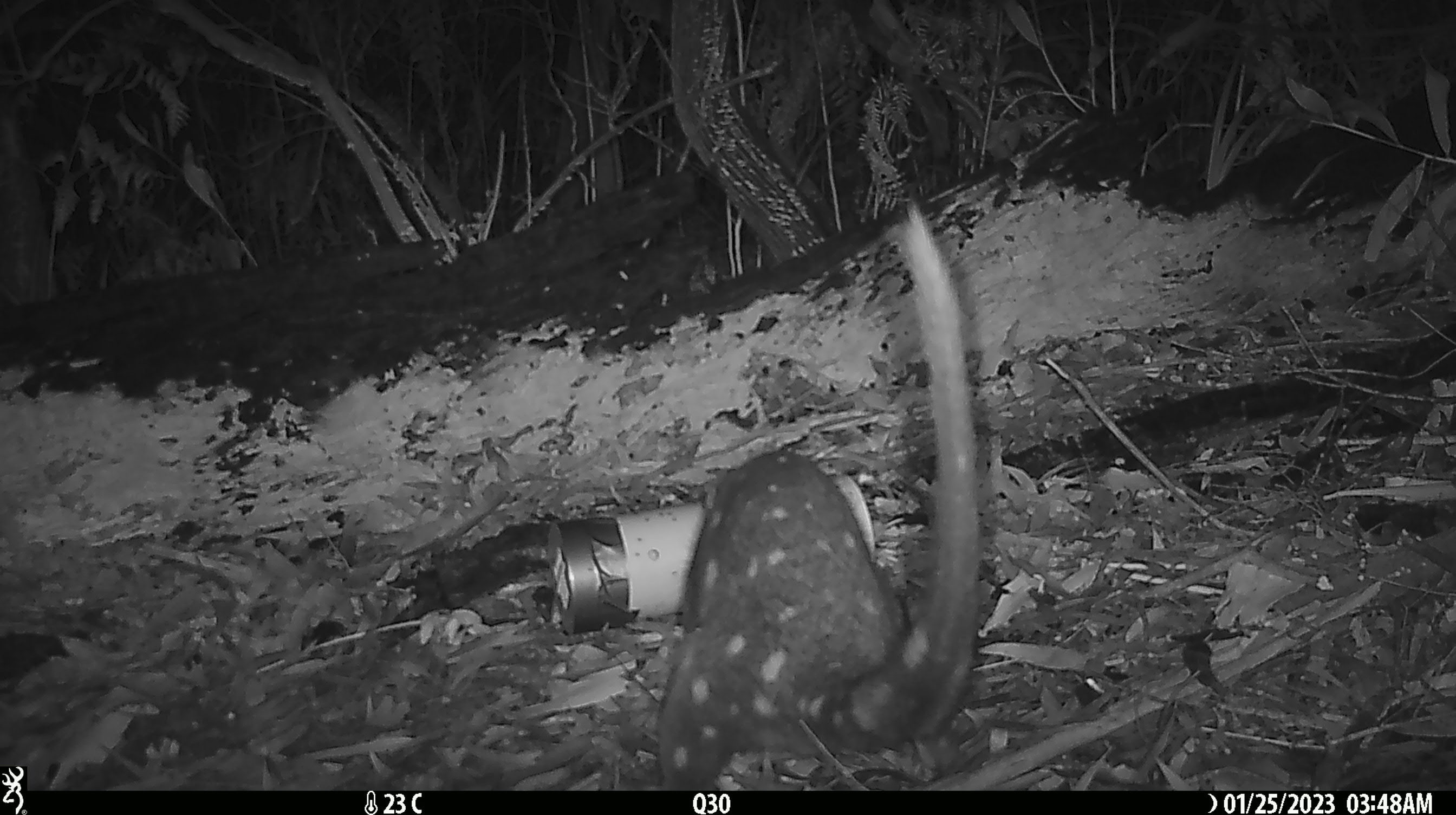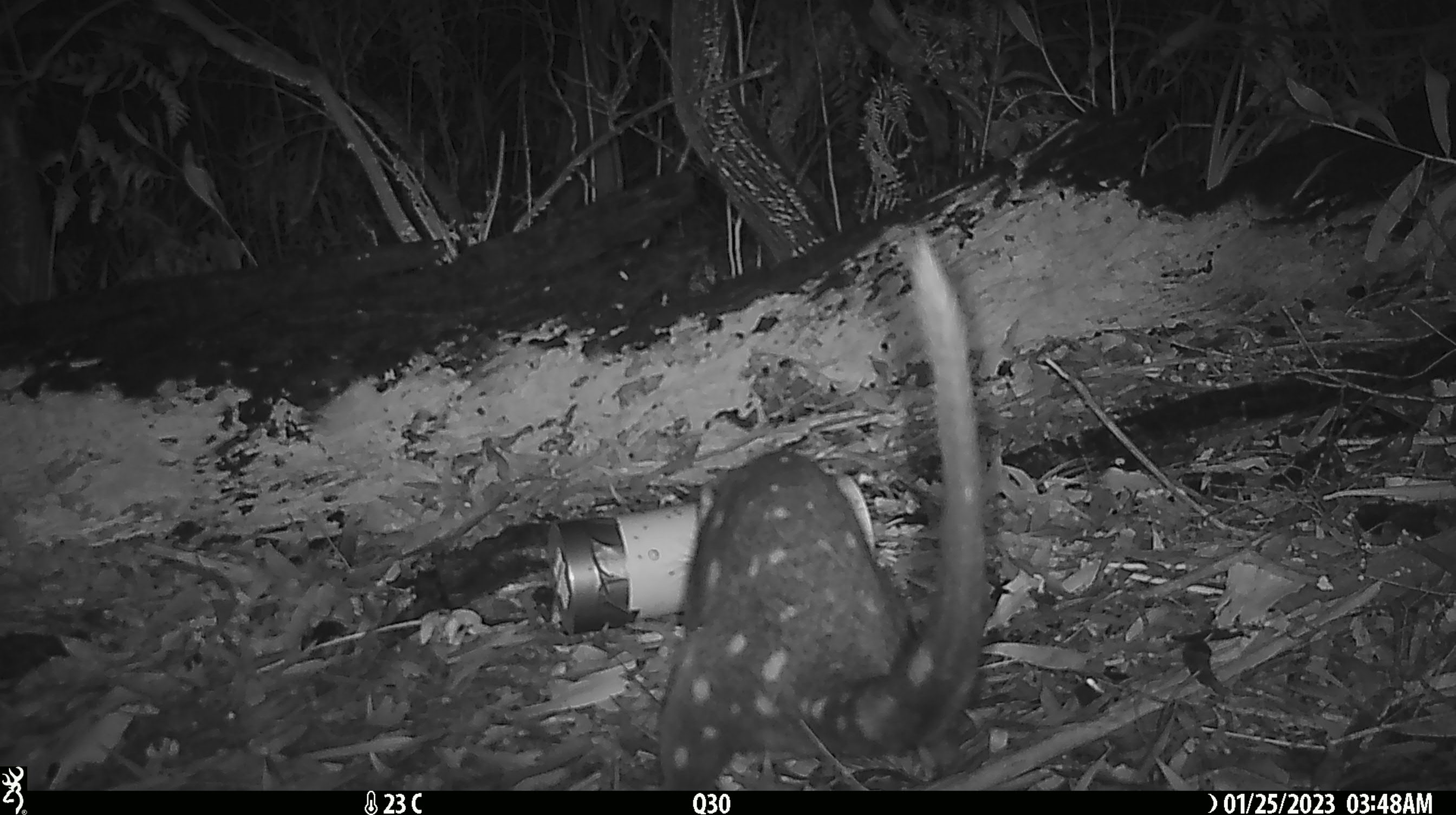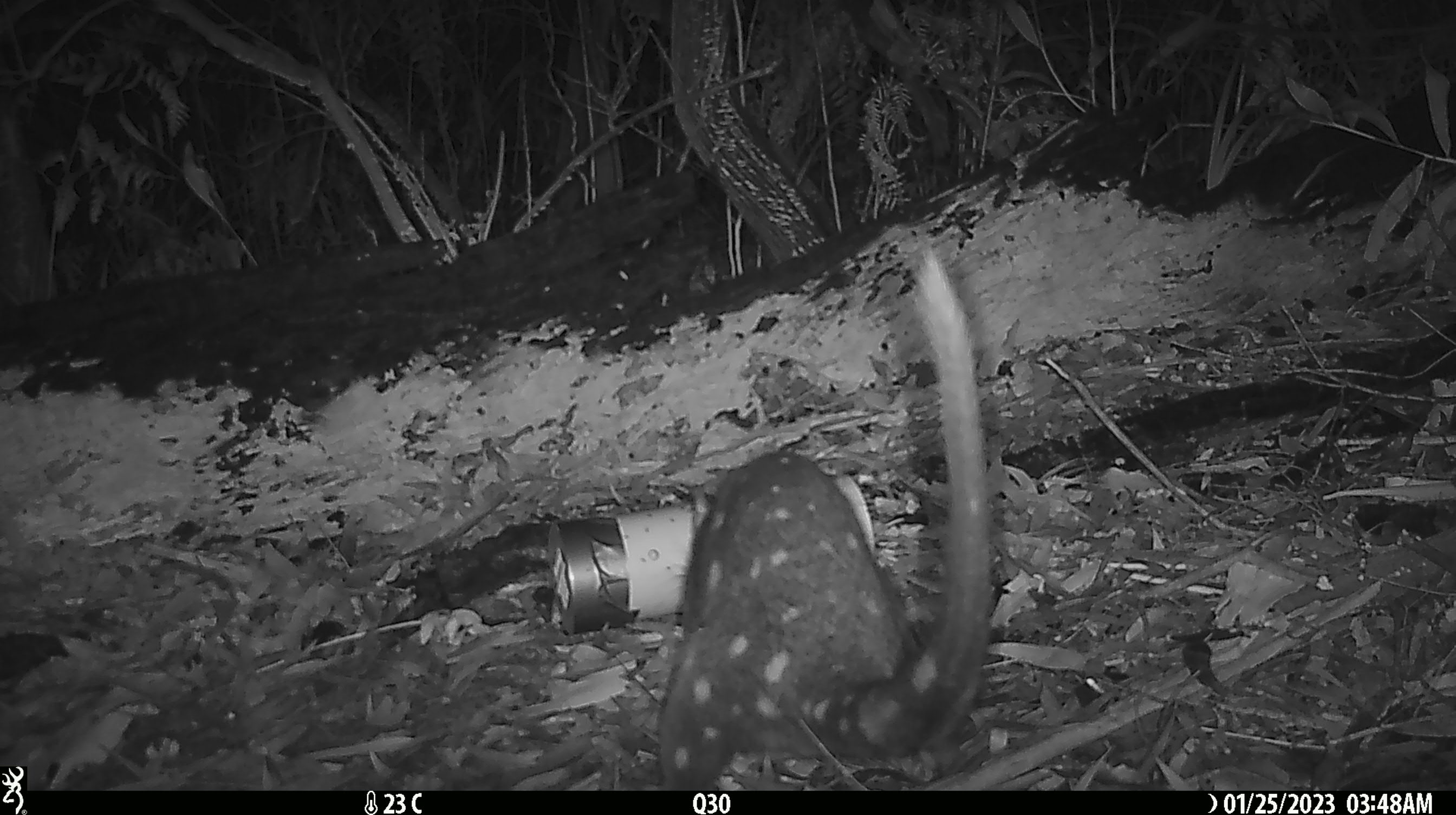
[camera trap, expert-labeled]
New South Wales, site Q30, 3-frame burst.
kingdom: Animalia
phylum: Chordata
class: Mammalia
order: Dasyuromorphia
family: Dasyuridae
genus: Dasyurus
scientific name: Dasyurus maculatus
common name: spotted-tailed quoll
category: quoll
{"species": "quoll (spotted-tailed quoll) (Dasyurus maculatus)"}